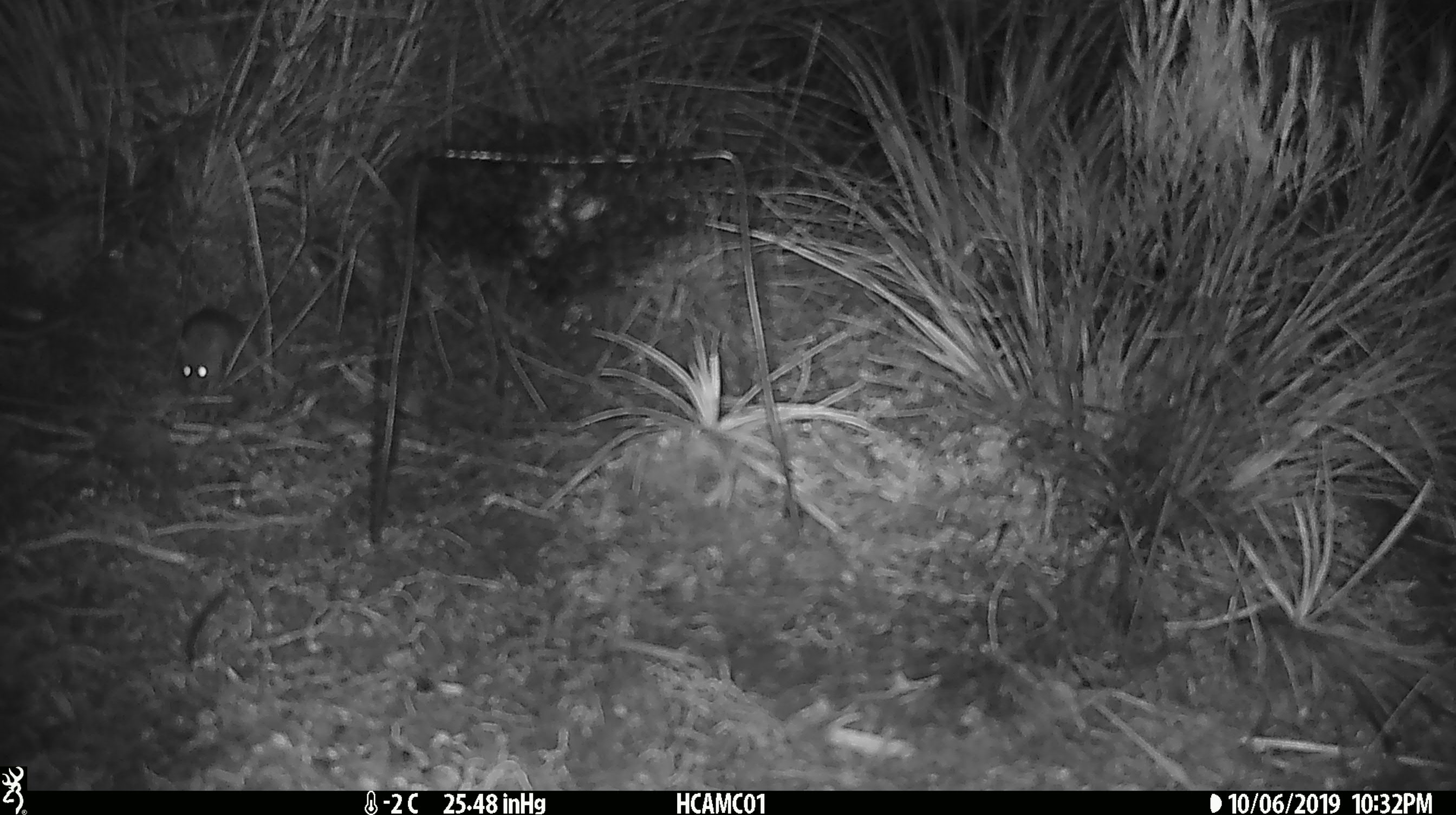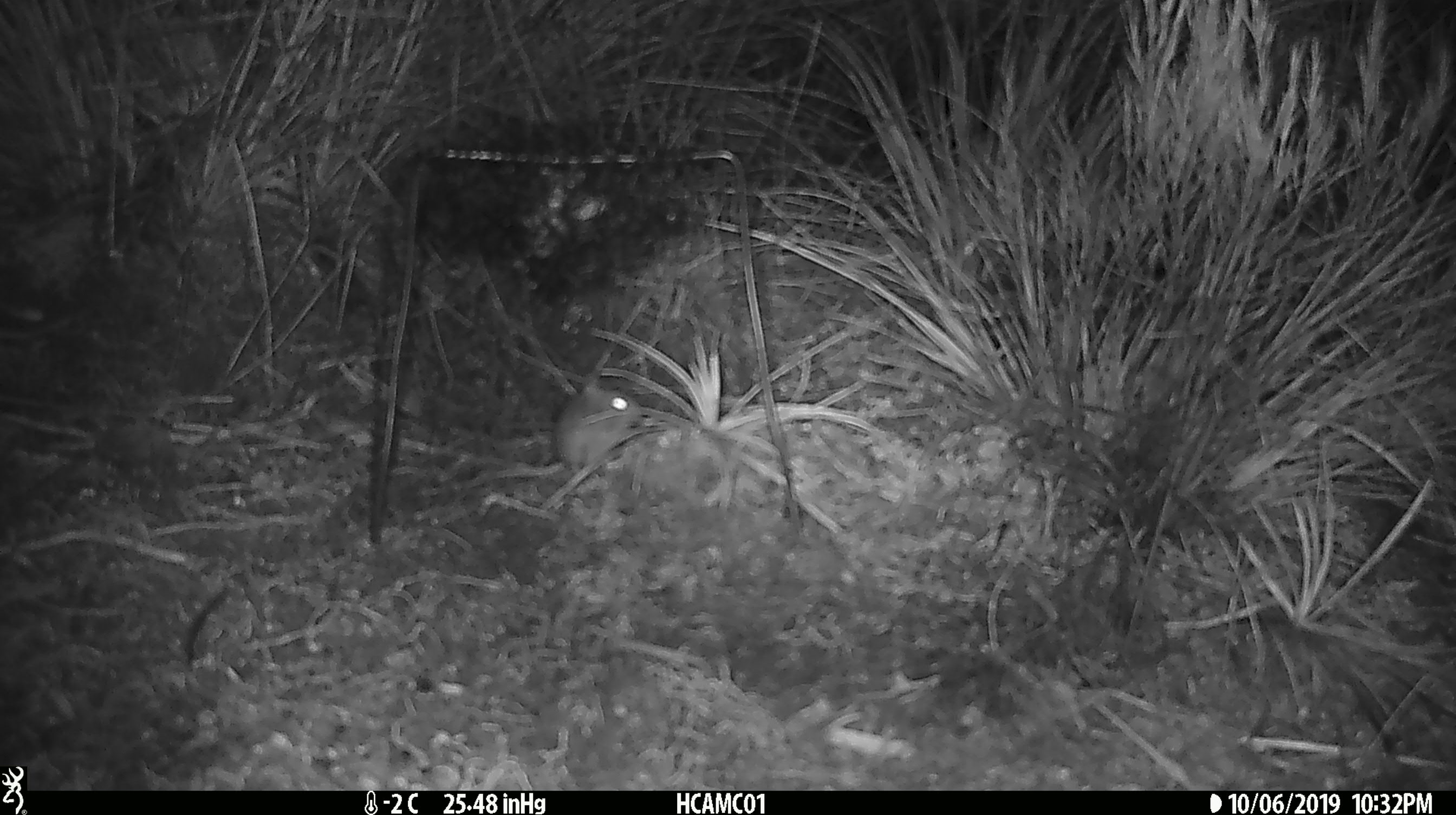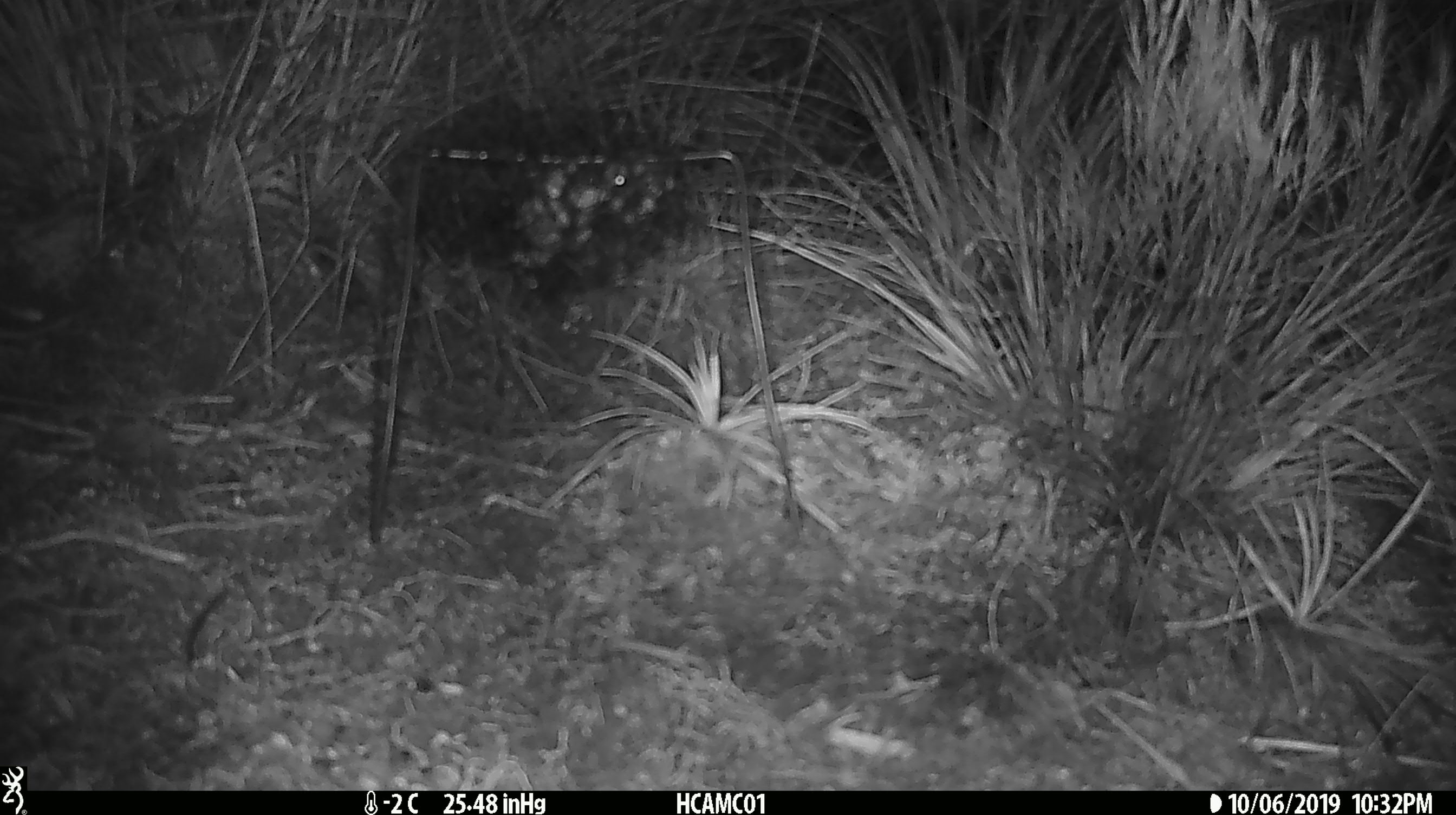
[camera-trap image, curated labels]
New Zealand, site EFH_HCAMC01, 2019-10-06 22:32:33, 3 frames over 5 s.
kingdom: Animalia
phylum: Chordata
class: Mammalia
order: Rodentia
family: Muridae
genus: Mus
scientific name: Mus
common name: mouse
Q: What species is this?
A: Mouse (Mus).